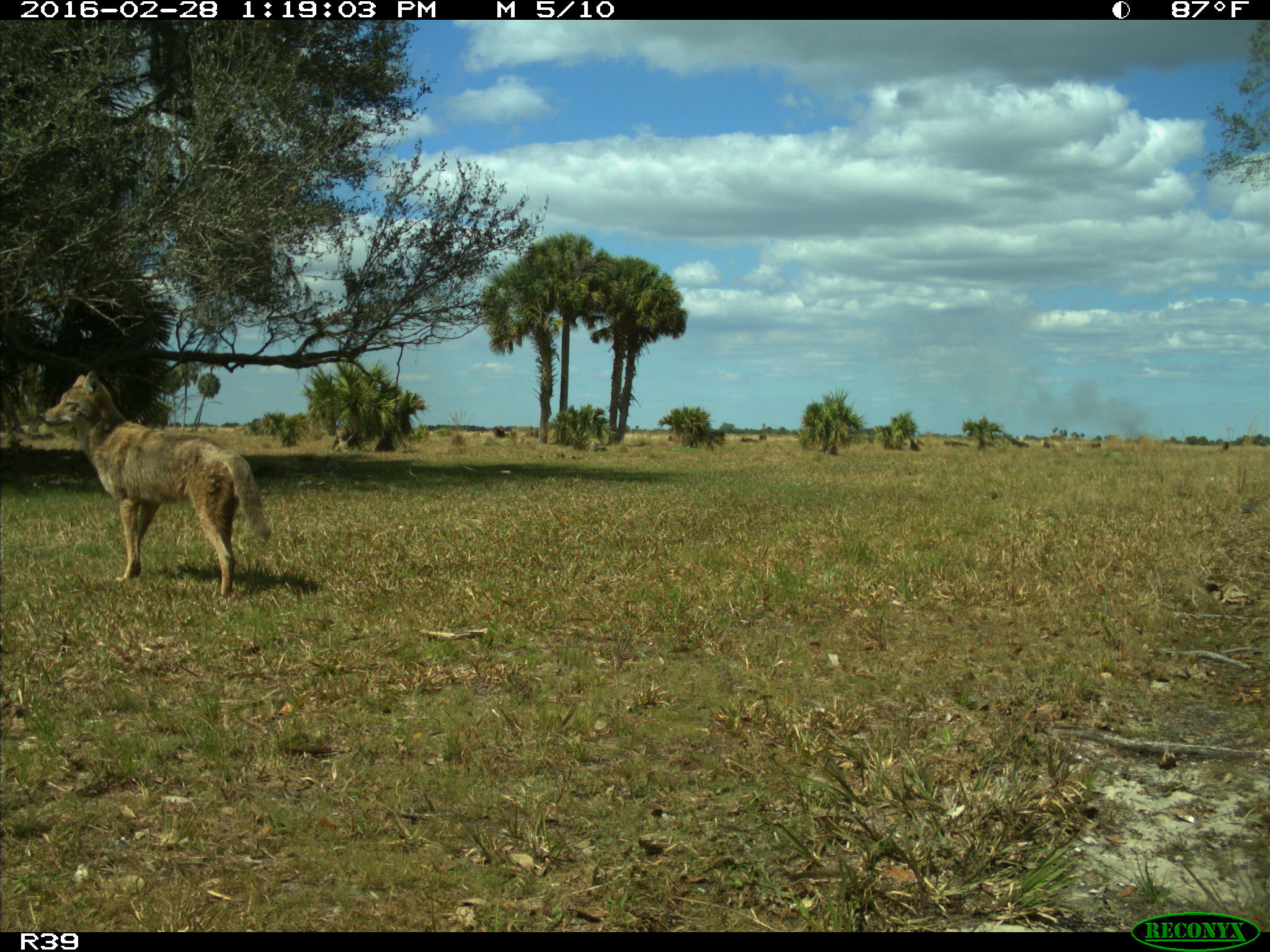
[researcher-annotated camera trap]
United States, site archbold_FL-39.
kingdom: Animalia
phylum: Chordata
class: Mammalia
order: Carnivora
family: Canidae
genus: Canis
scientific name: Canis latrans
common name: coyote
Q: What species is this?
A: Canis latrans (coyote).